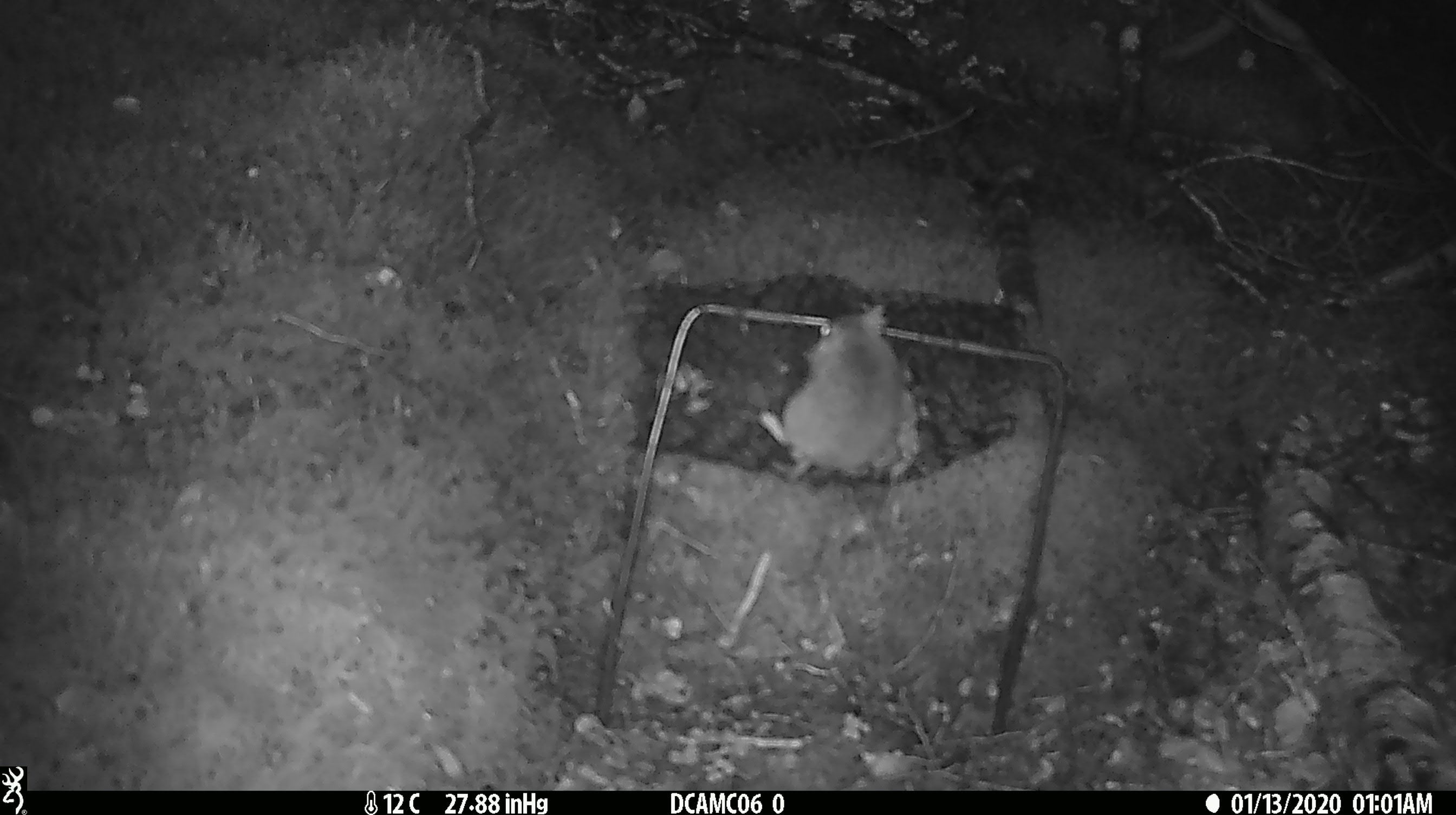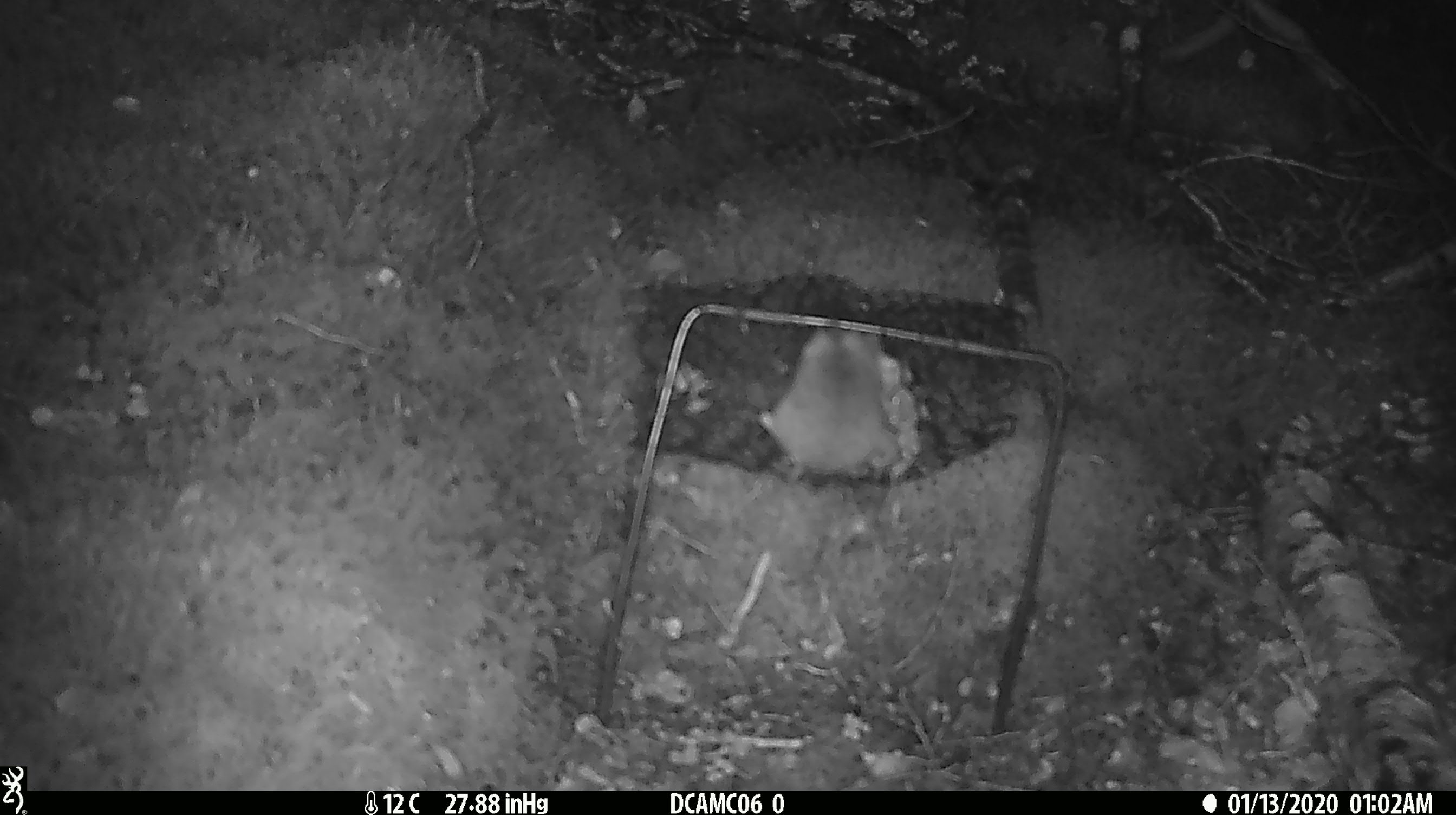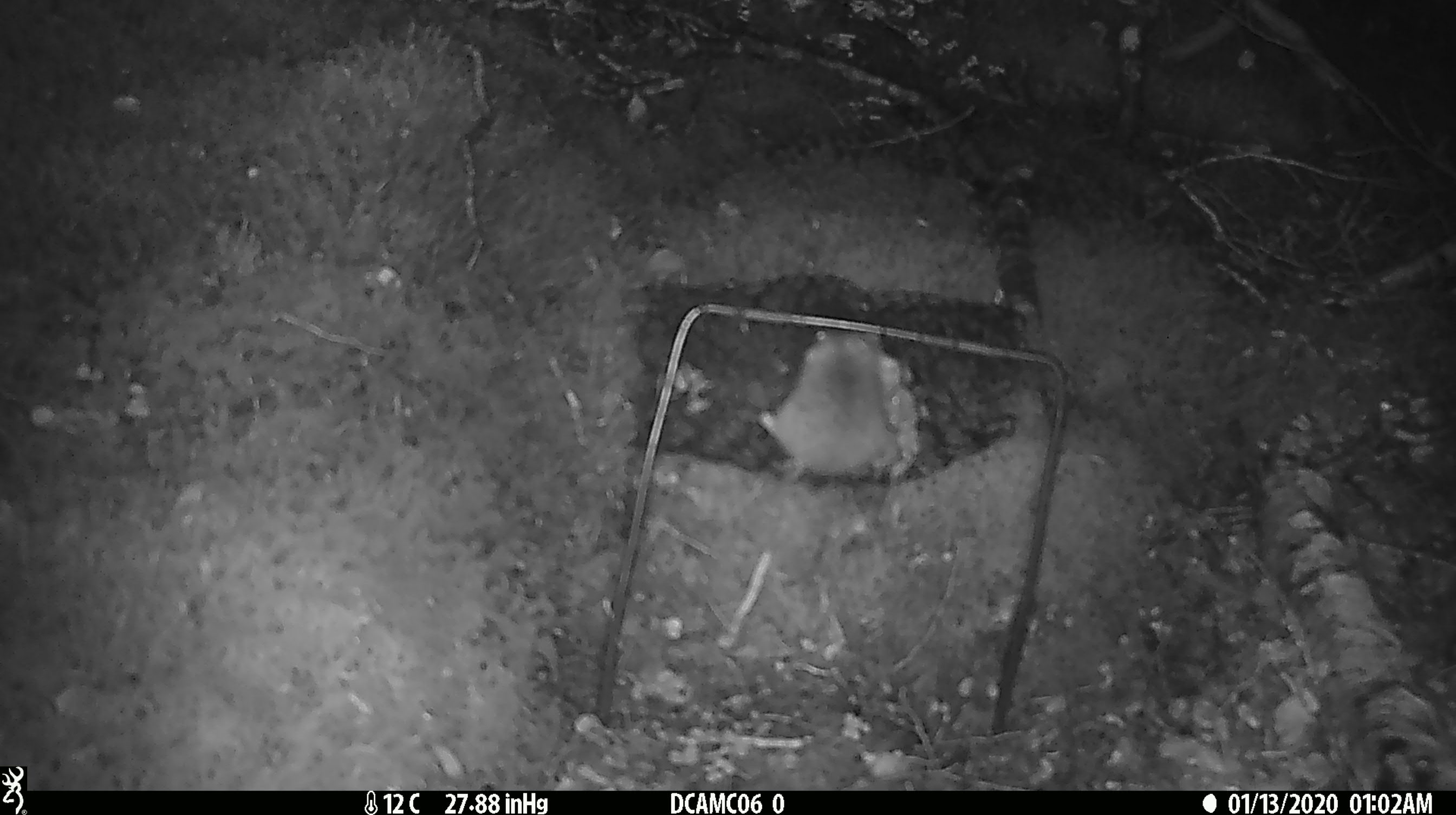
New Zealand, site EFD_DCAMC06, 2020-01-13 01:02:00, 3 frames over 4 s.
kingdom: Animalia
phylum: Chordata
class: Mammalia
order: Rodentia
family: Muridae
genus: Mus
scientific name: Mus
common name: mouse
Mouse (Mus).